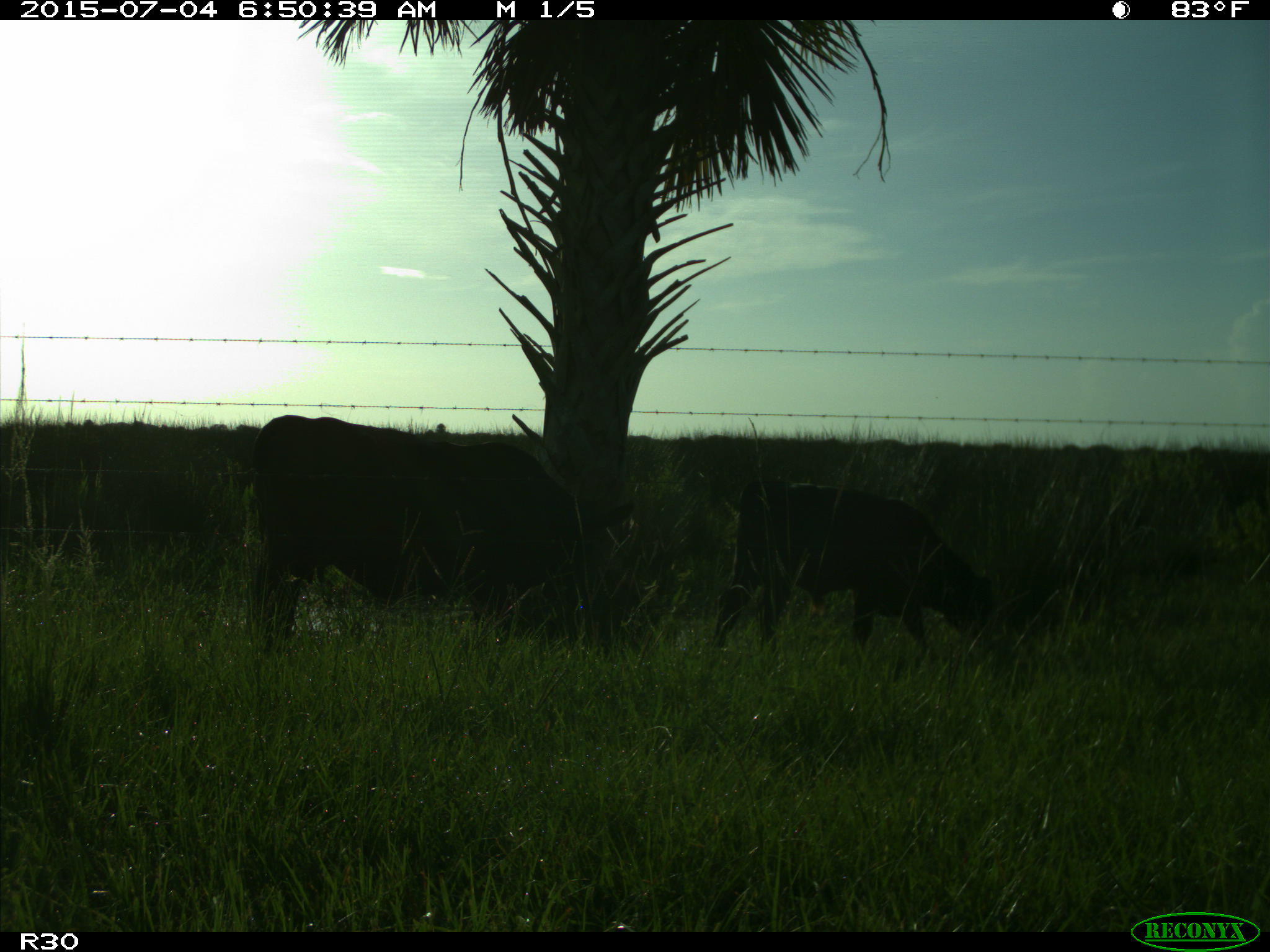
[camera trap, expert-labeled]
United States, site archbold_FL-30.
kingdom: Animalia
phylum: Chordata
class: Mammalia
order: Artiodactyla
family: Bovidae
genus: Bos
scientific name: Bos taurus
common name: domestic cow